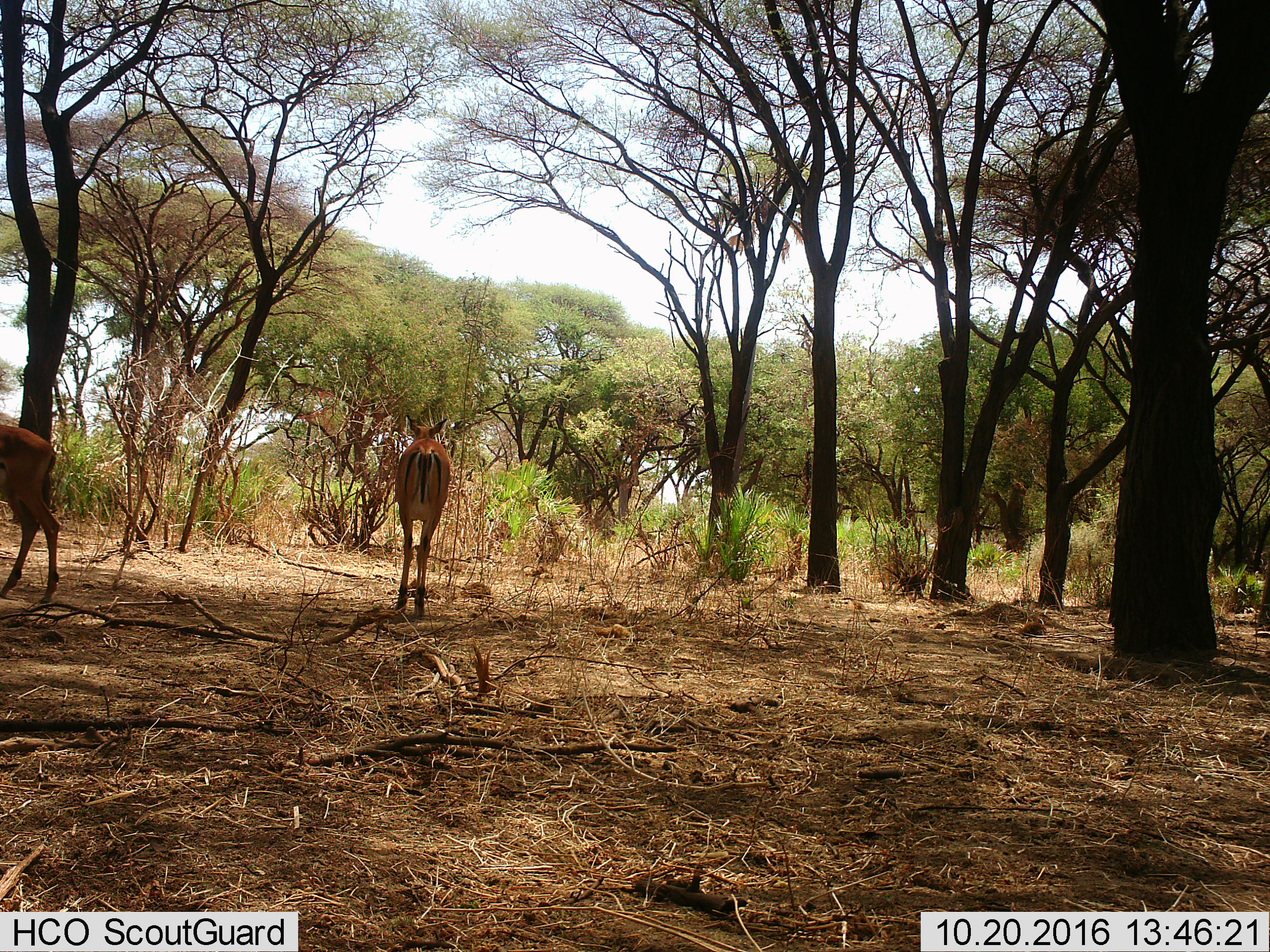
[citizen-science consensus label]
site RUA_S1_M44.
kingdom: Animalia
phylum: Chordata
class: Mammalia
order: Artiodactyla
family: Bovidae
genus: Aepyceros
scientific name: Aepyceros melampus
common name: impala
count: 2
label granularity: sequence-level